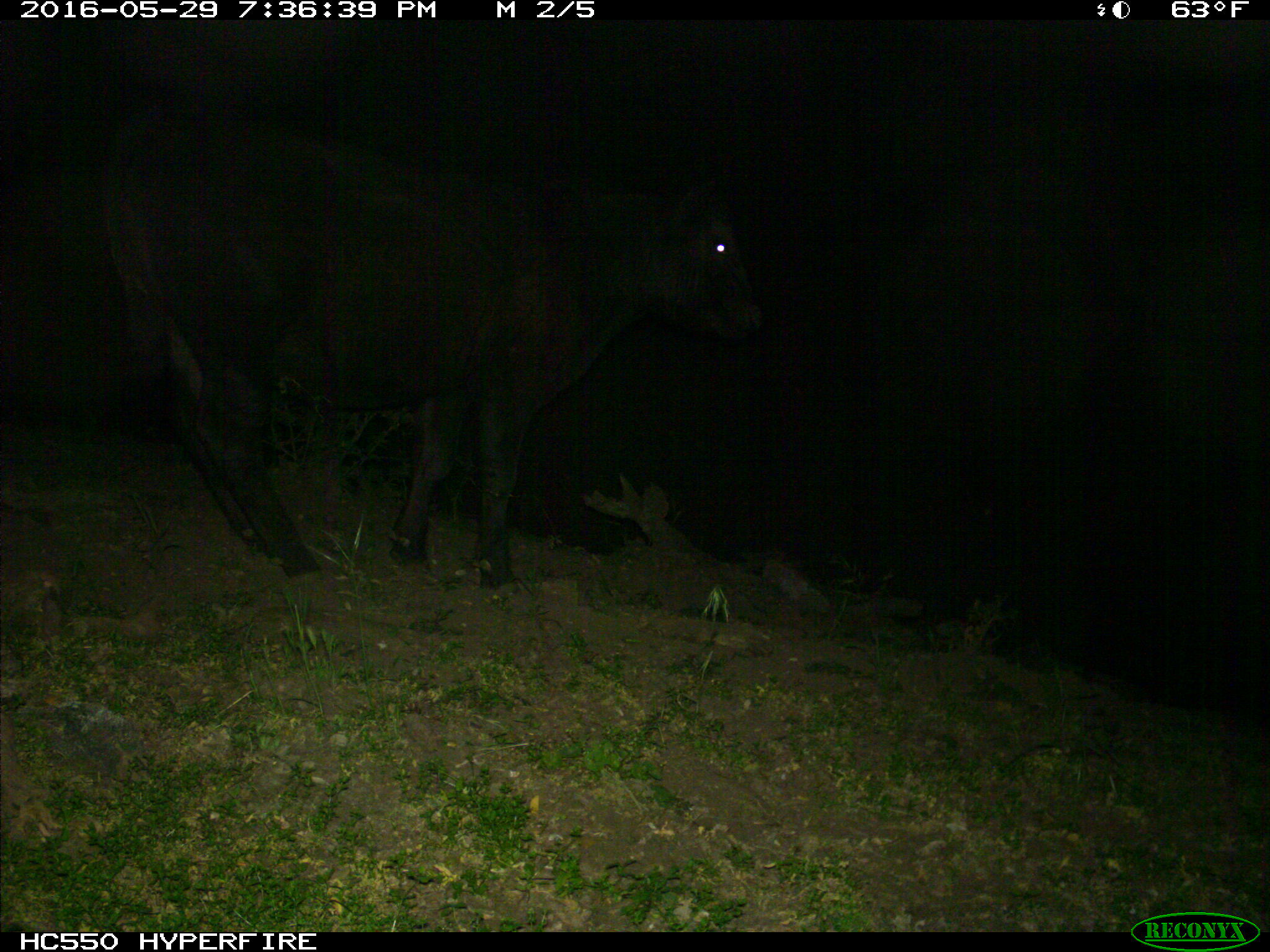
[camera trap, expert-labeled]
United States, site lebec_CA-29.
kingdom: Animalia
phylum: Chordata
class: Mammalia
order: Artiodactyla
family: Bovidae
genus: Bos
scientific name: Bos taurus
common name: domestic cow